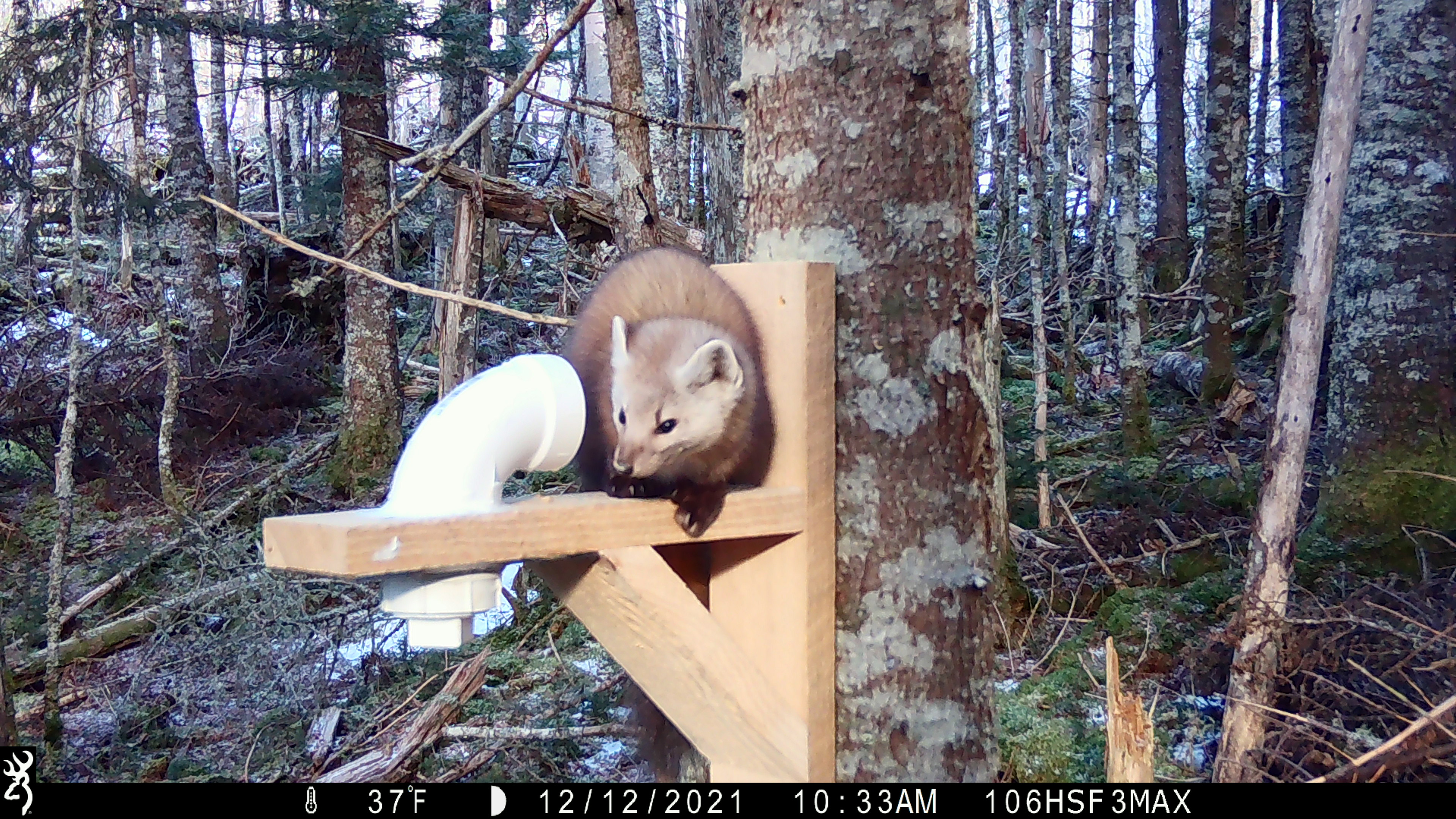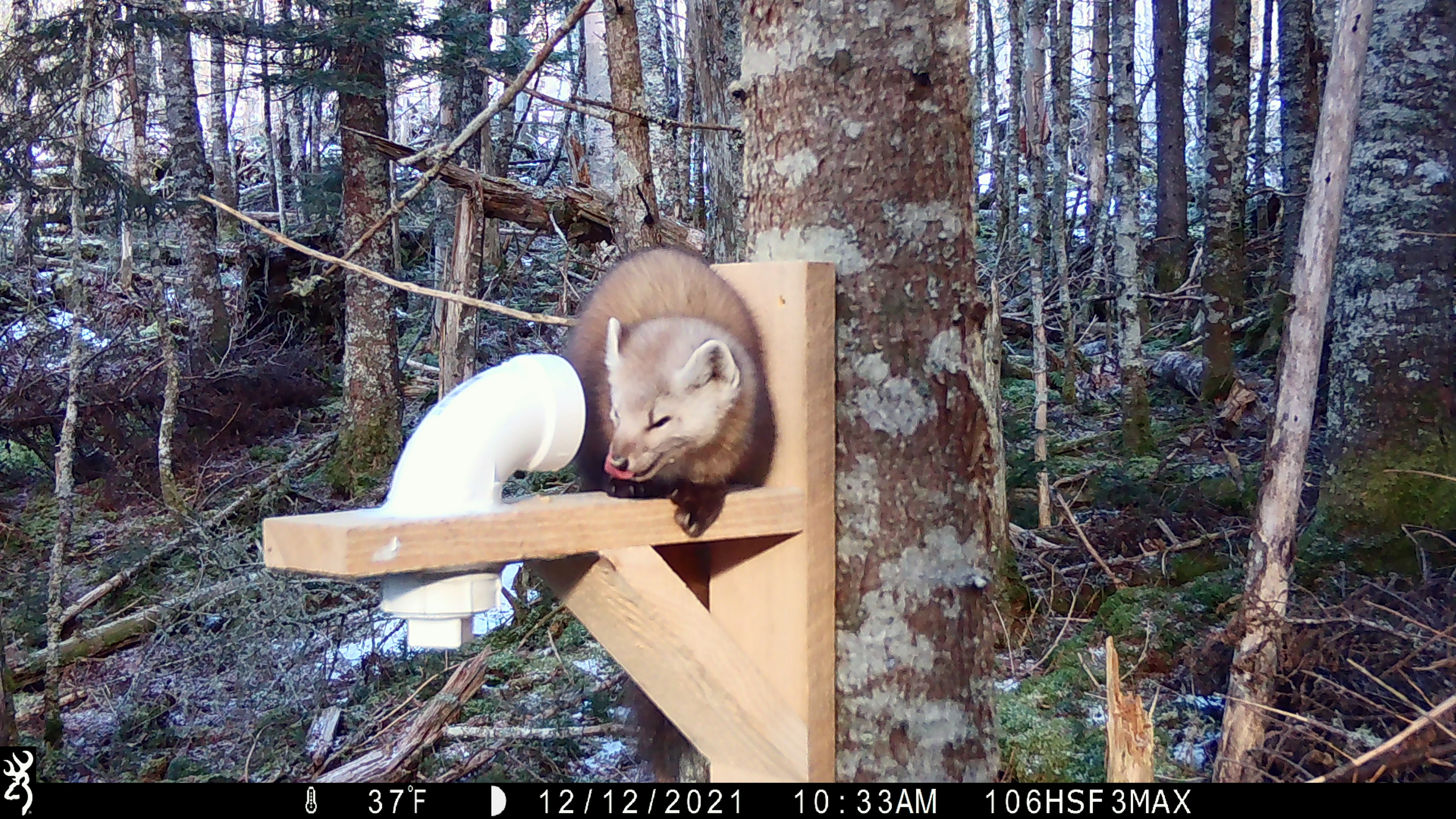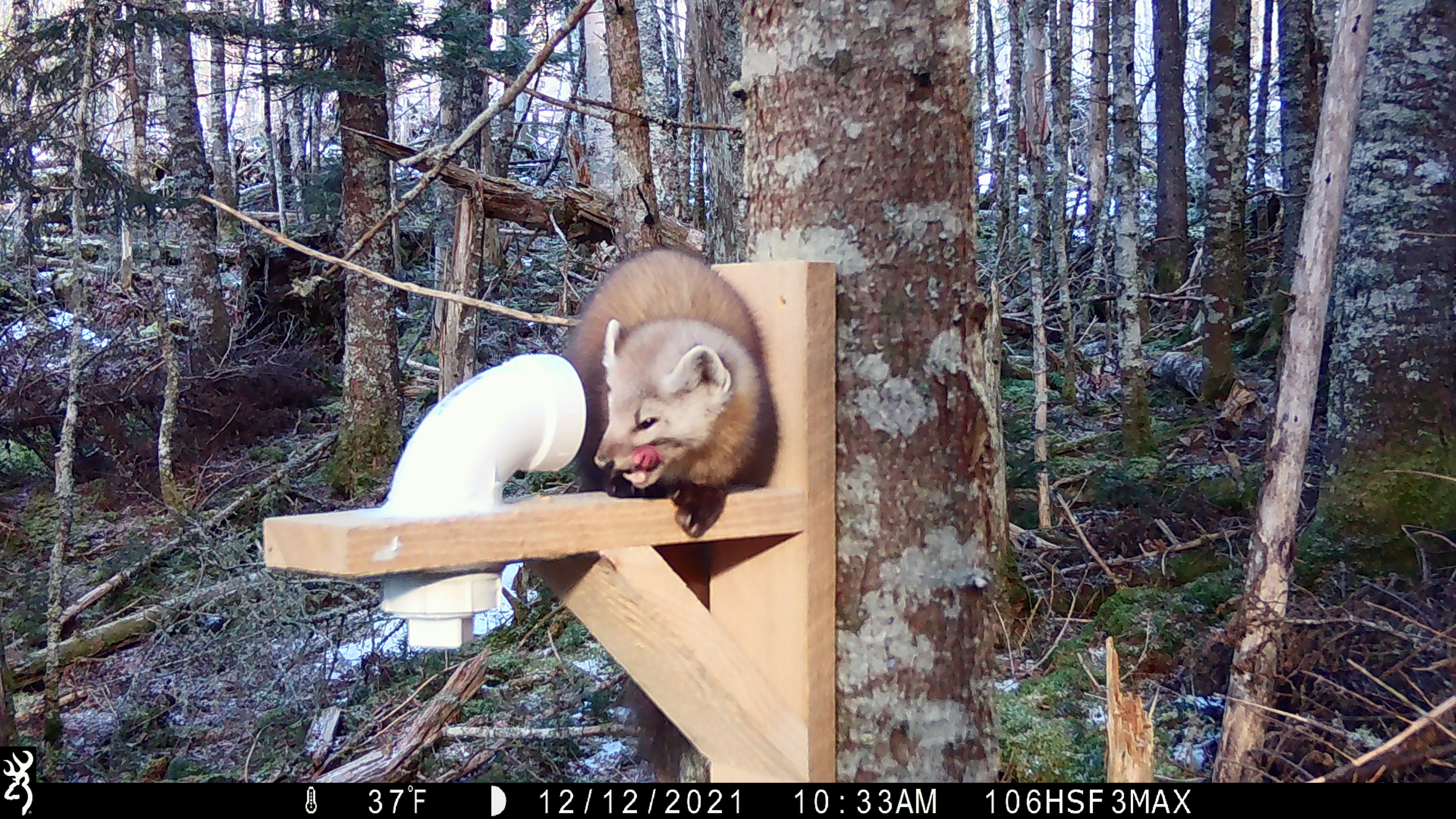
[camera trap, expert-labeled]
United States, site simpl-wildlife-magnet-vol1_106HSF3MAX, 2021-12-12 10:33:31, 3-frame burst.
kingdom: Animalia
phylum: Chordata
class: Mammalia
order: Carnivora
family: Mustelidae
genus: Martes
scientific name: Martes americana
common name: american marten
American marten (Martes americana).